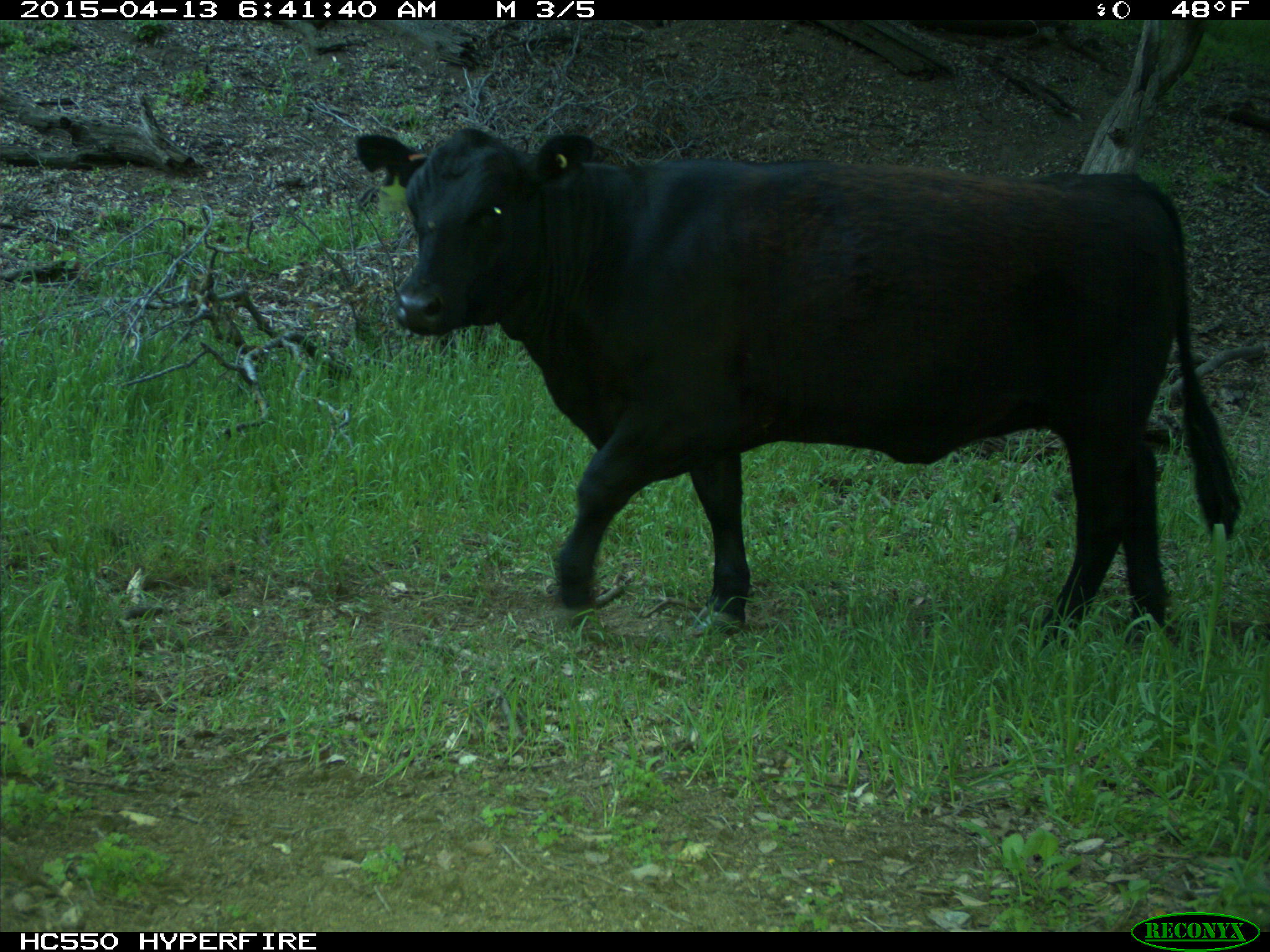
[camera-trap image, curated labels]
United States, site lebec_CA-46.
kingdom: Animalia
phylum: Chordata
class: Mammalia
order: Artiodactyla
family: Bovidae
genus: Bos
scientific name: Bos taurus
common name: domestic cow